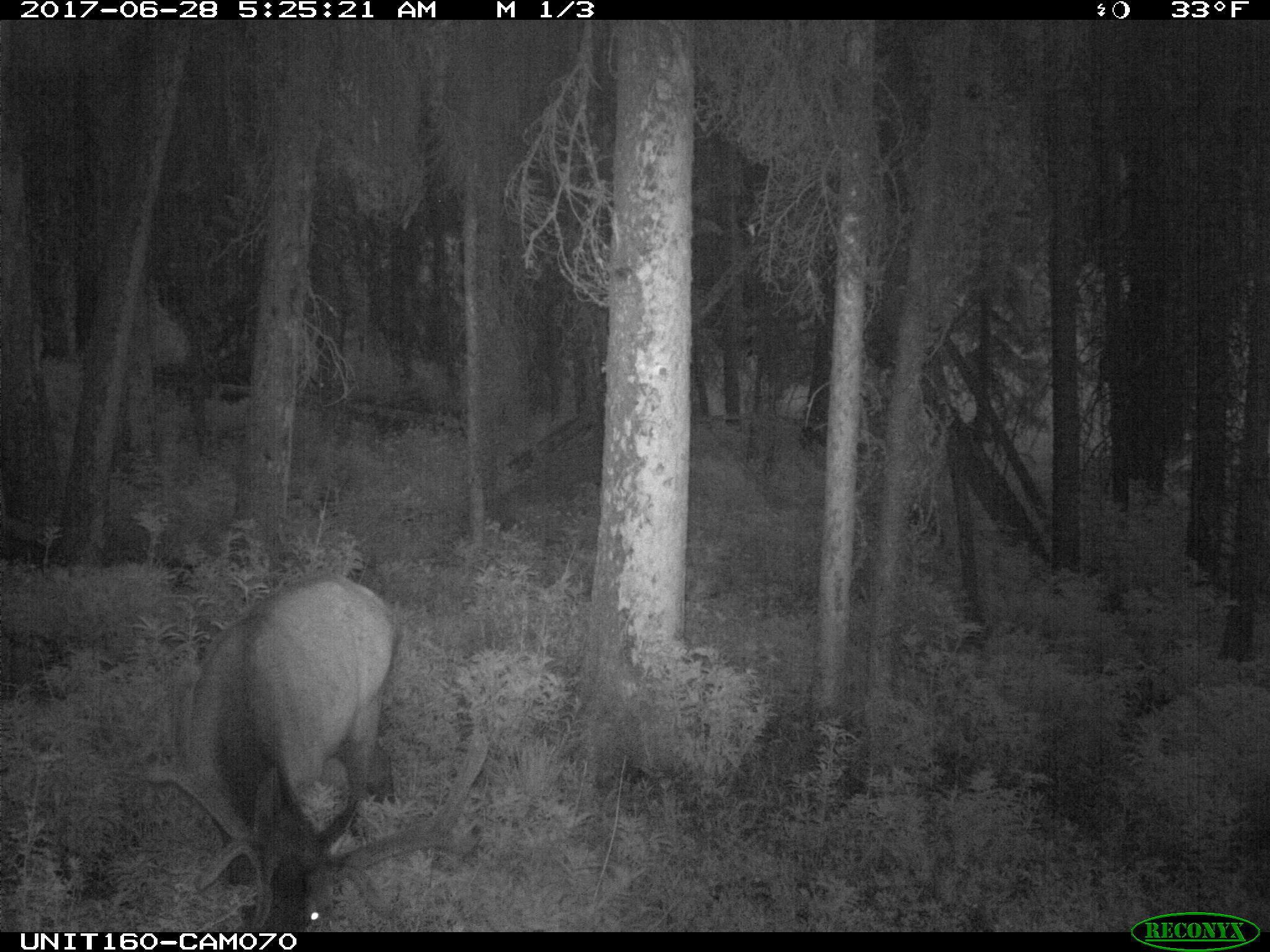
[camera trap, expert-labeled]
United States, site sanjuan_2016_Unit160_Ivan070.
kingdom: Animalia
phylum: Chordata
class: Mammalia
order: Artiodactyla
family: Cervidae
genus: Cervus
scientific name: Cervus elaphus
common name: red deer